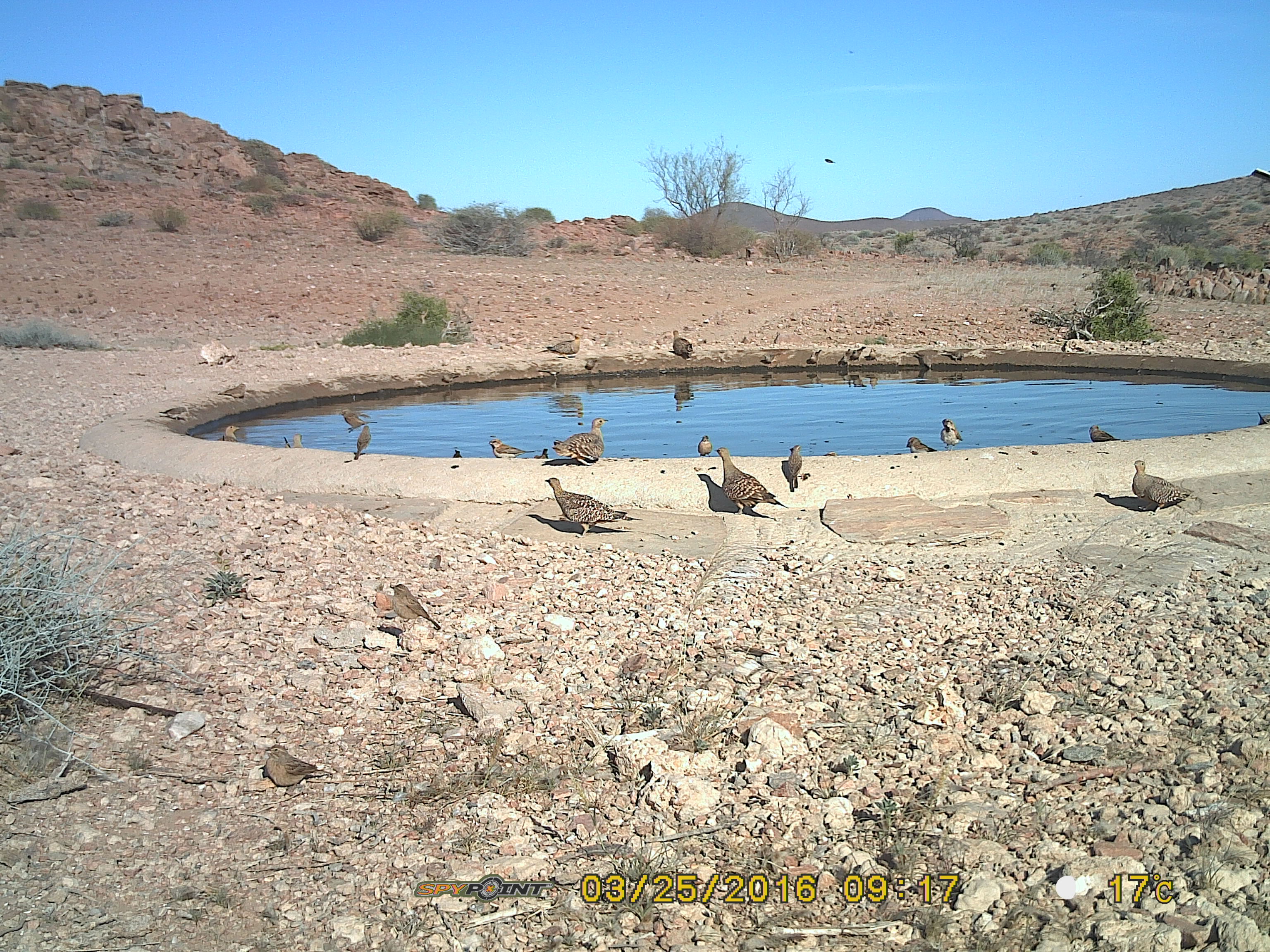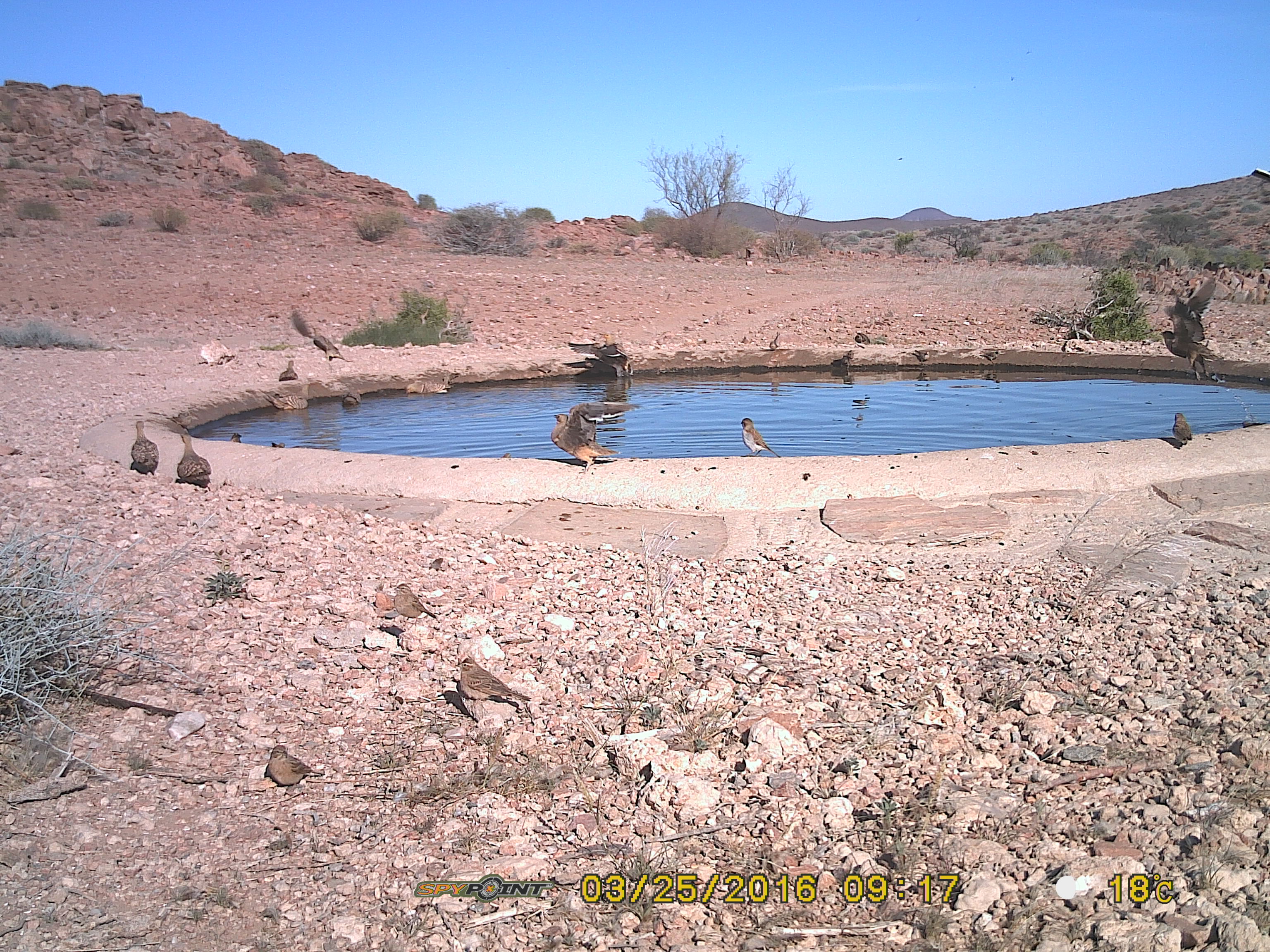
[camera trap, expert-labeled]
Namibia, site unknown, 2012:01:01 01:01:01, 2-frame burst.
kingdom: Animalia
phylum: Chordata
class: Aves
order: Pterocliformes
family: Pteroclidae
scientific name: Pteroclidae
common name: sandgrouse